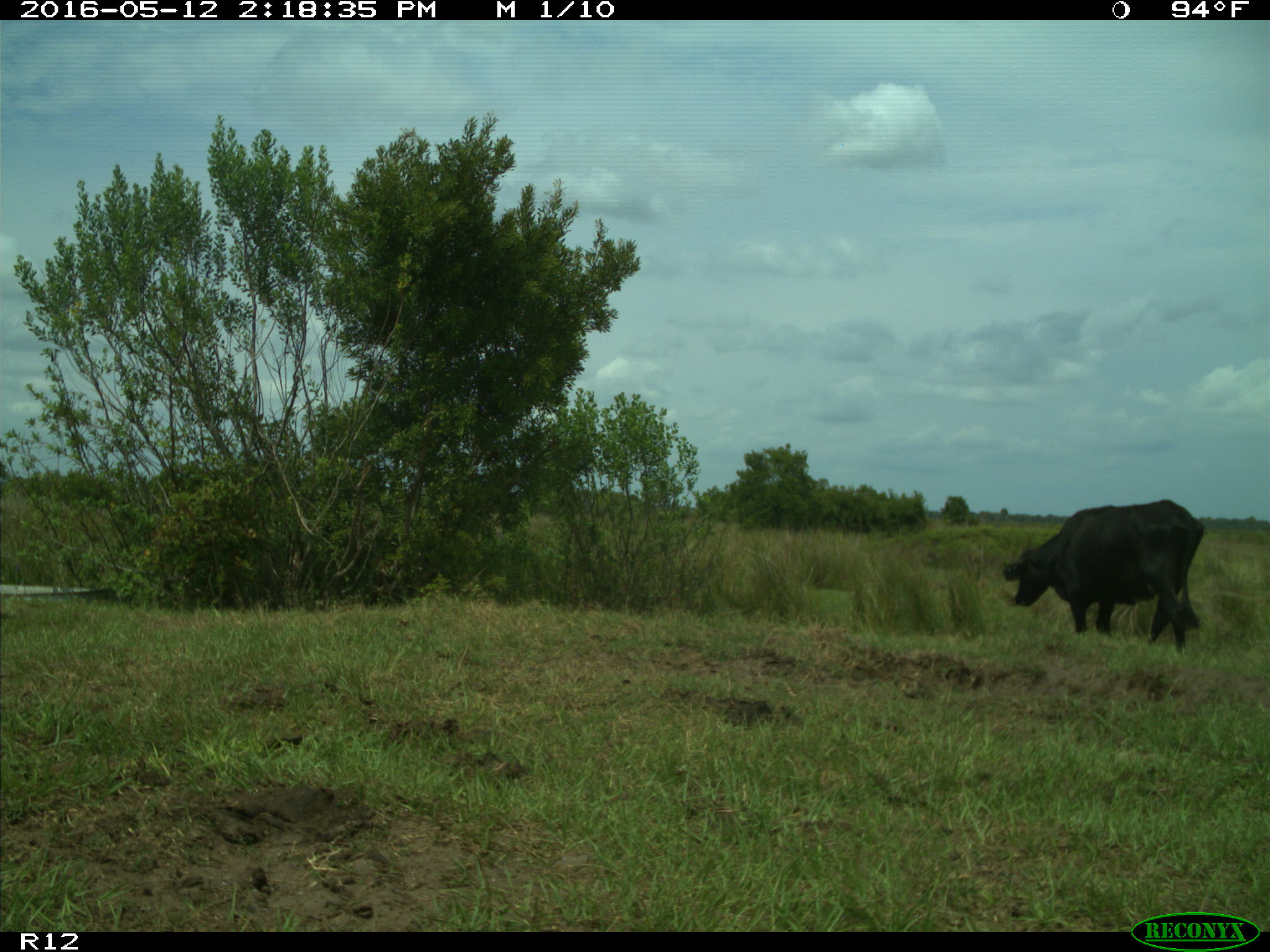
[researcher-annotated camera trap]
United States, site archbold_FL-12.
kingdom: Animalia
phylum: Chordata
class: Mammalia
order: Artiodactyla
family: Bovidae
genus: Bos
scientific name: Bos taurus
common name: domestic cow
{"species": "Bos taurus (domestic cow)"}